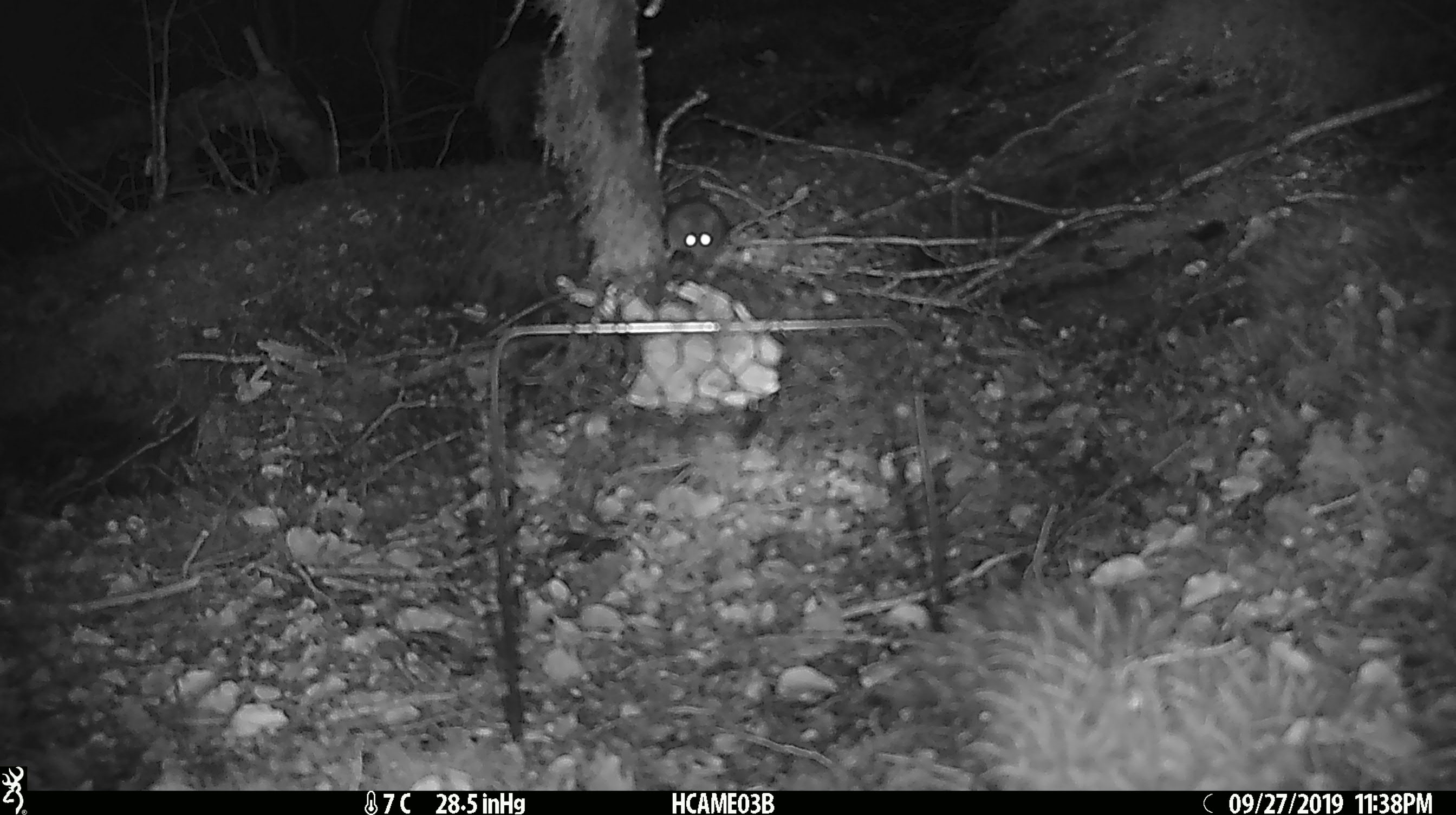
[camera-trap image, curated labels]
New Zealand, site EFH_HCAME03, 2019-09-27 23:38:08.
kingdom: Animalia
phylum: Chordata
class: Mammalia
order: Rodentia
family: Muridae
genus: Mus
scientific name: Mus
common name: mouse